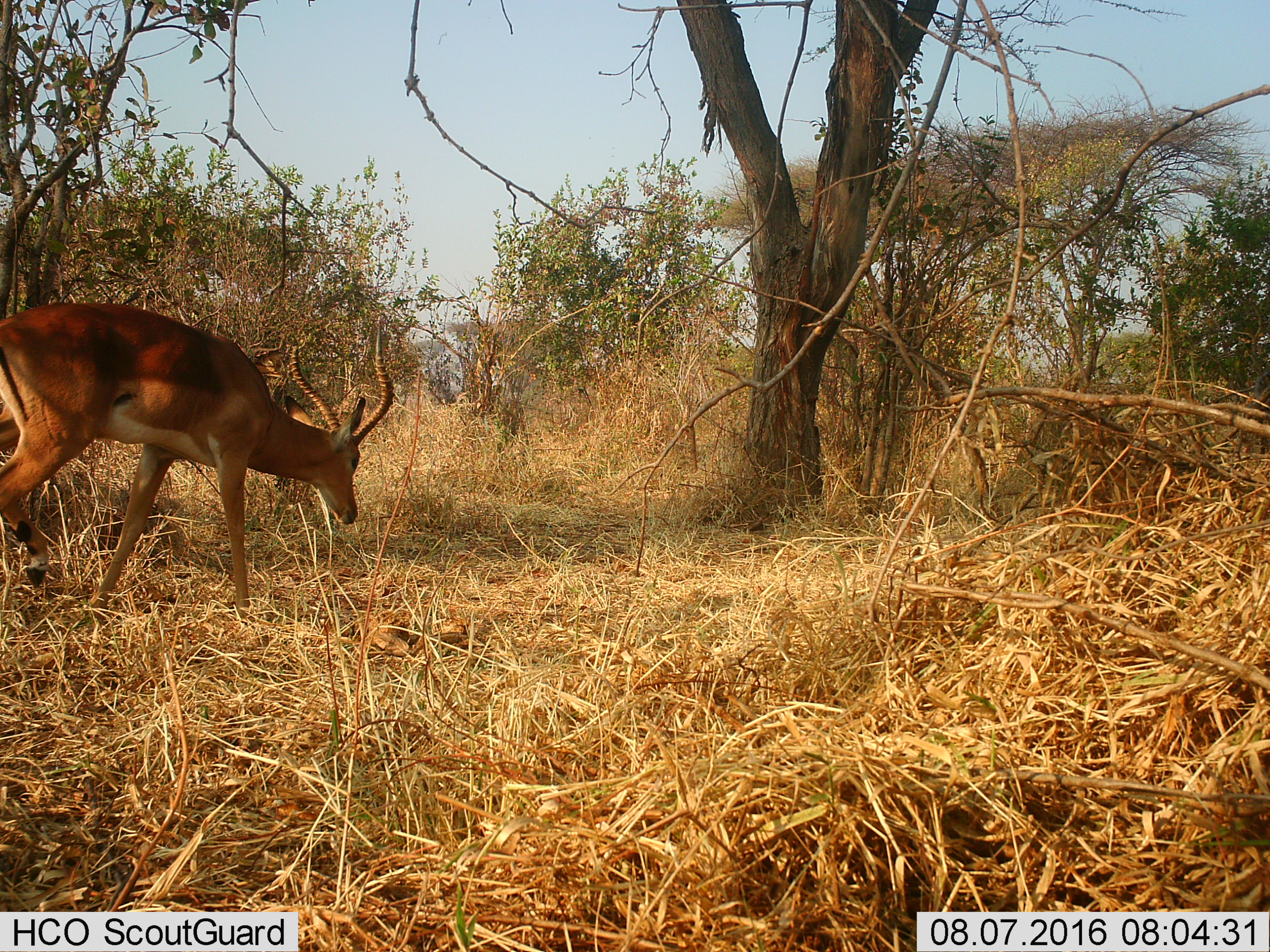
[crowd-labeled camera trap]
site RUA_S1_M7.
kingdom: Animalia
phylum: Chordata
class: Mammalia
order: Artiodactyla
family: Bovidae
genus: Aepyceros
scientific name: Aepyceros melampus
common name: impala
Impala (Aepyceros melampus), count 1. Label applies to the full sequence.